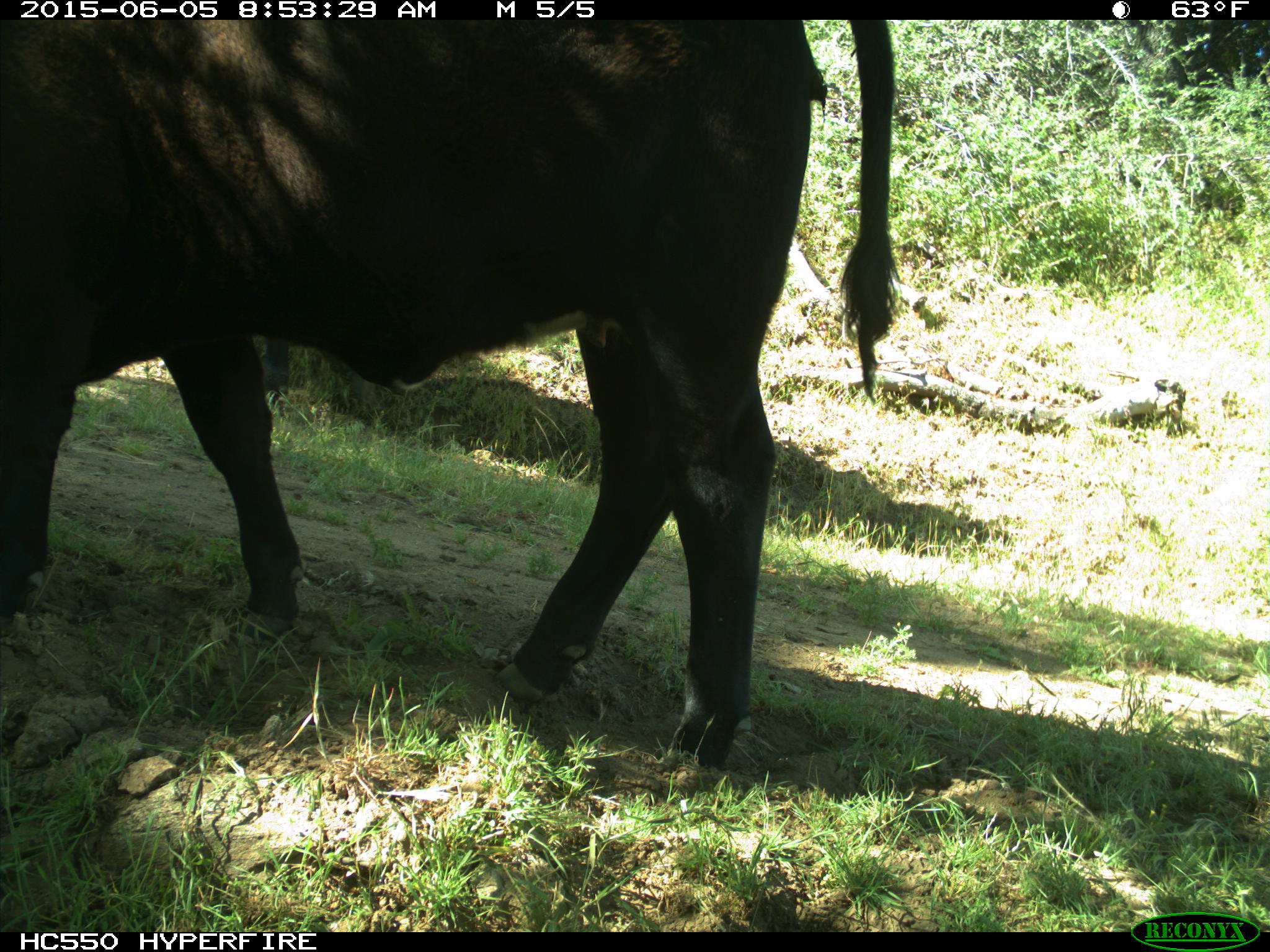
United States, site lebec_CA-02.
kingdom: Animalia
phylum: Chordata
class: Mammalia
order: Artiodactyla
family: Bovidae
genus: Bos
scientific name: Bos taurus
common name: domestic cow